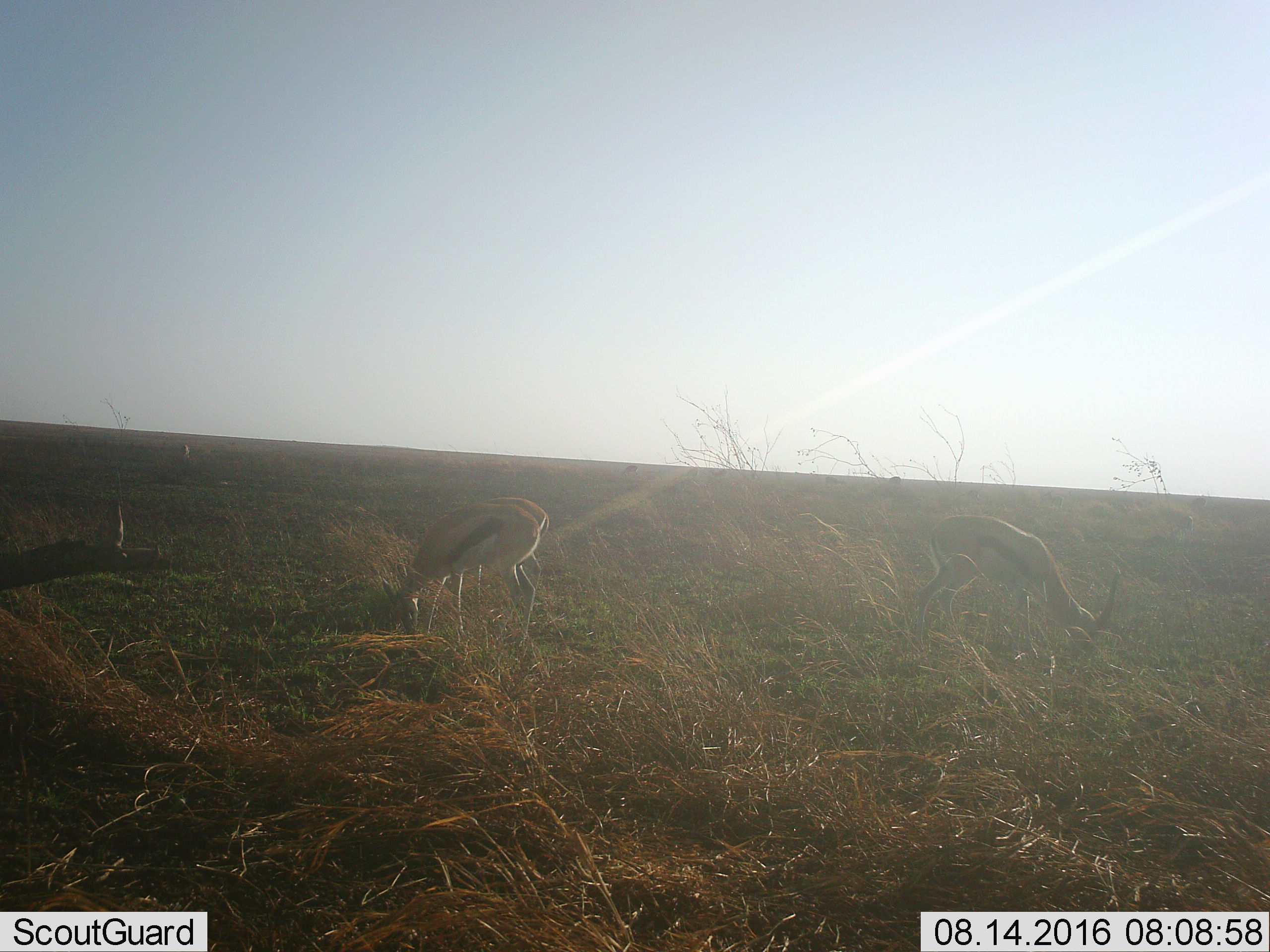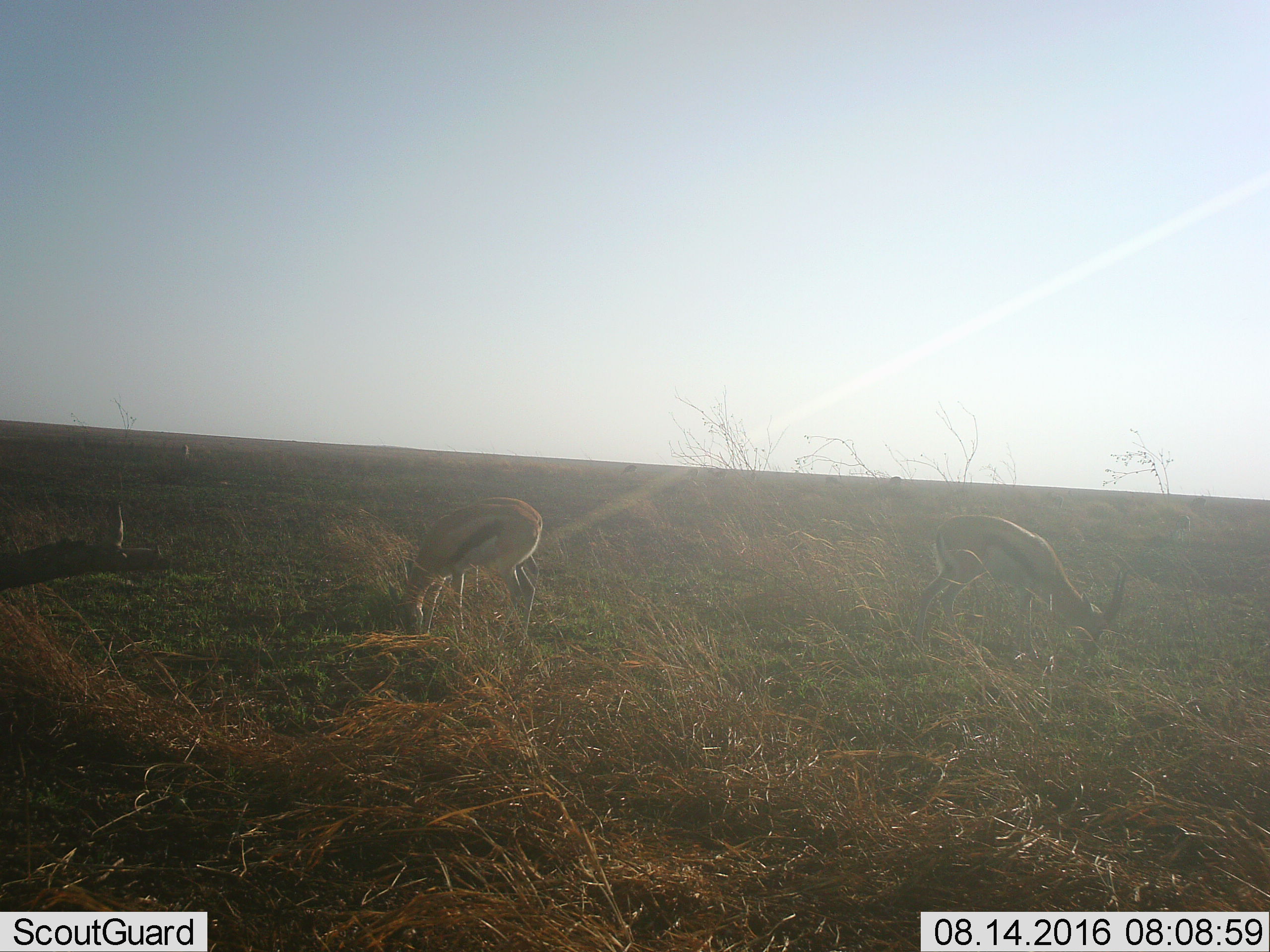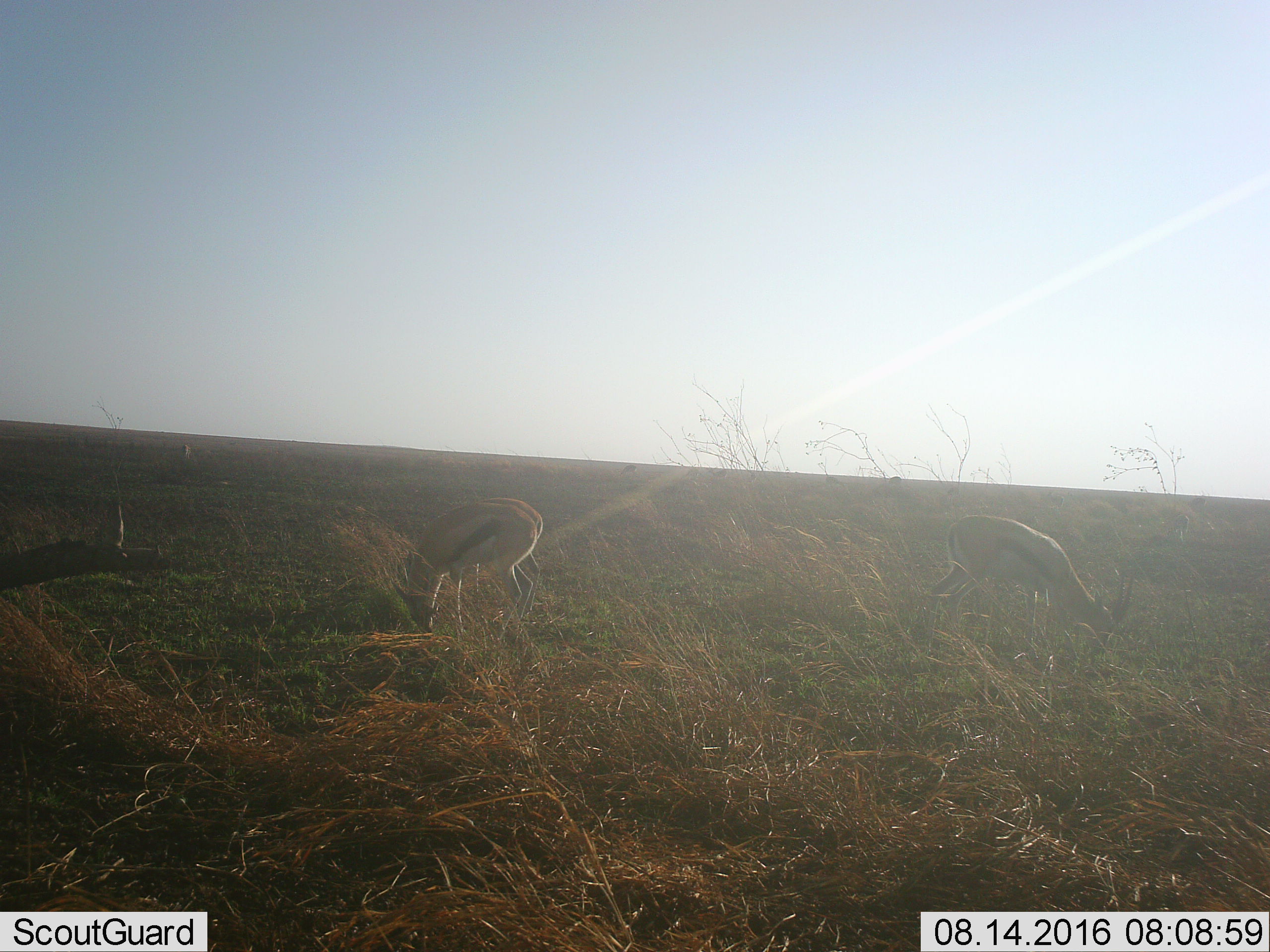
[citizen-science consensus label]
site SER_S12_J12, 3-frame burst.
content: unidentified animal